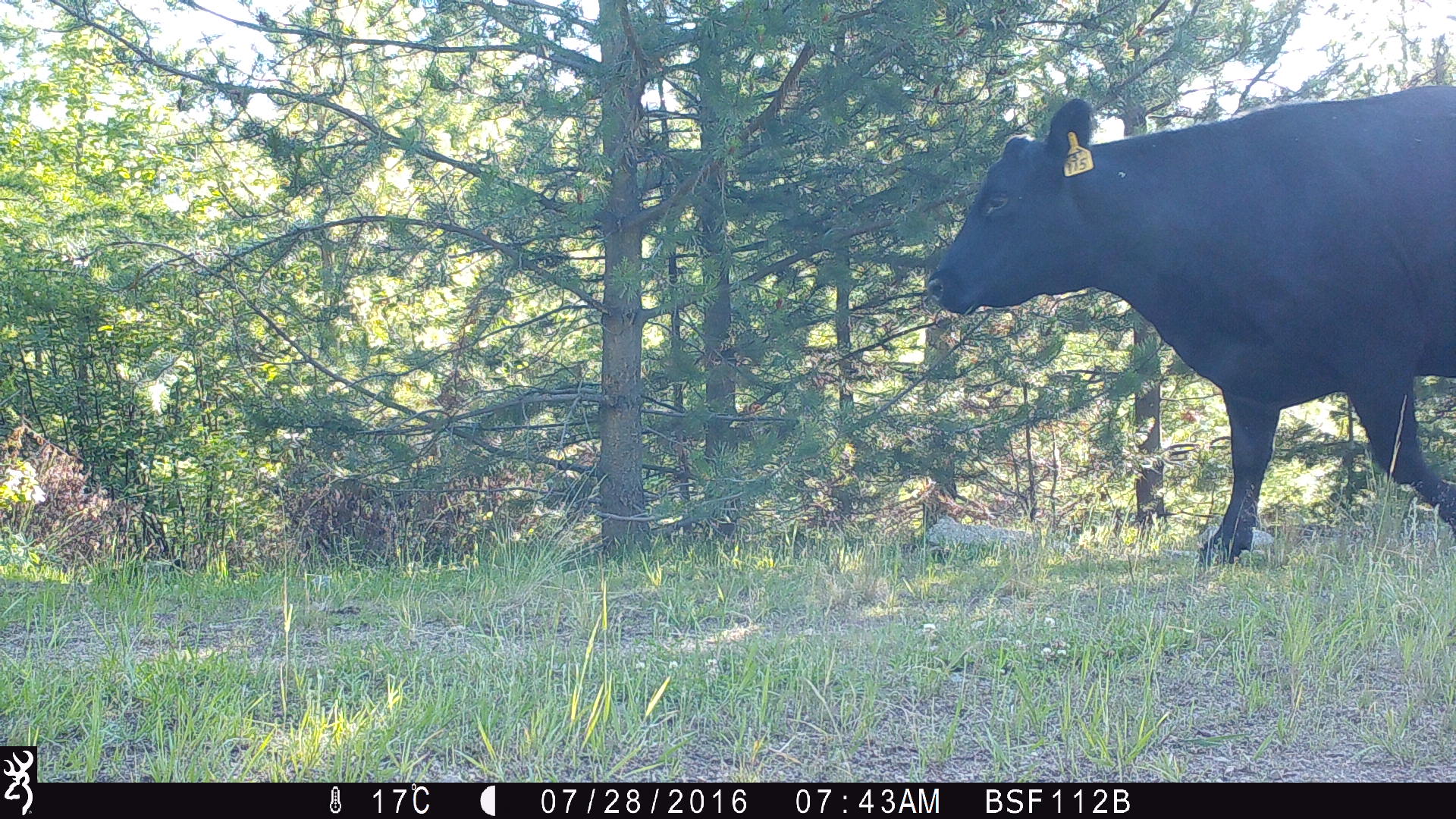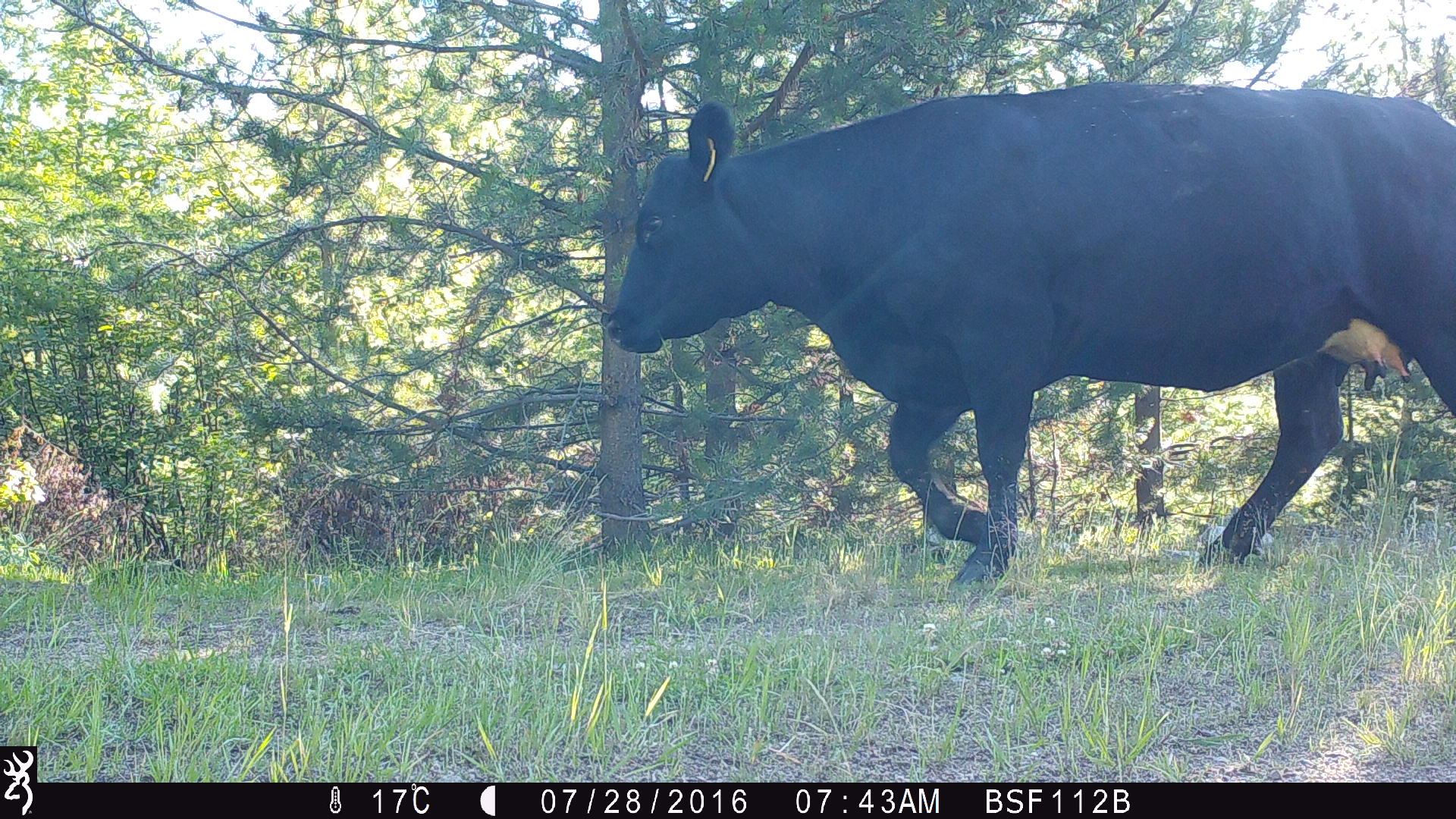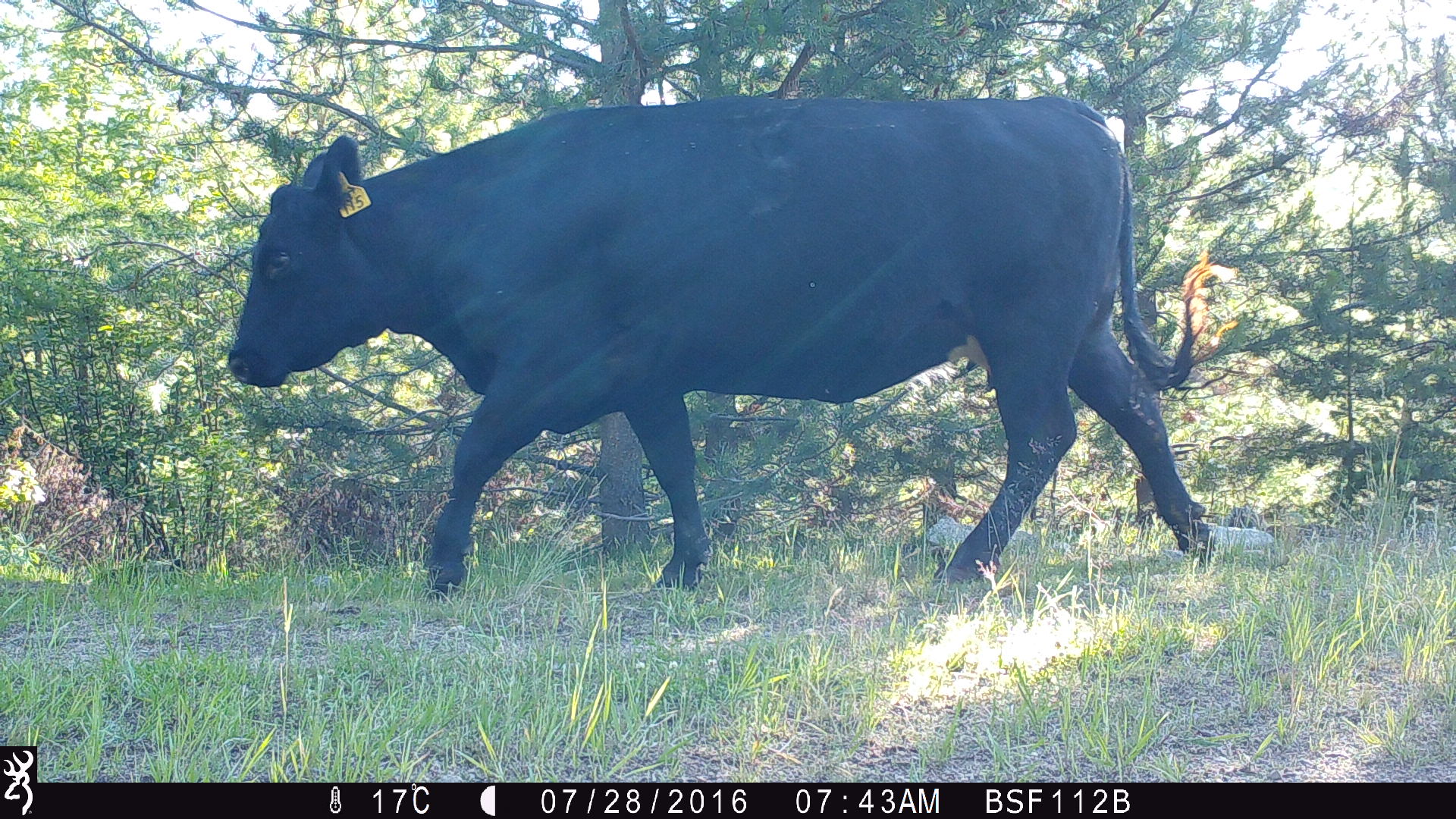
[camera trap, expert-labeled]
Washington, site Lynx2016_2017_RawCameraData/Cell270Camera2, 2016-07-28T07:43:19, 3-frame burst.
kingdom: Animalia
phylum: Chordata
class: Mammalia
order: Artiodactyla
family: Bovidae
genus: Bos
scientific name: Bos taurus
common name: domestic cattle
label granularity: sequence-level